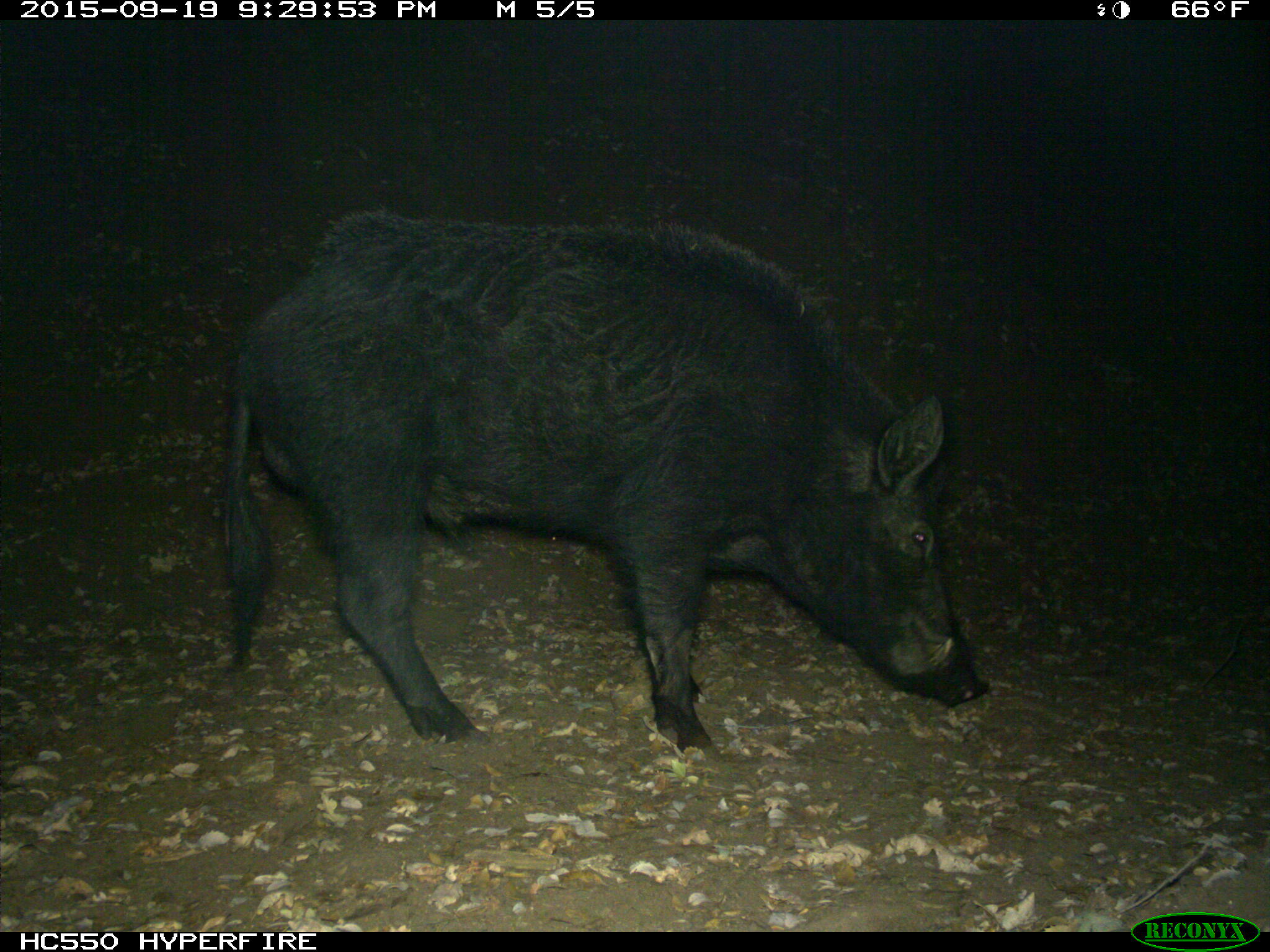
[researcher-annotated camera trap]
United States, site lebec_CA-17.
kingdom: Animalia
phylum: Chordata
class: Mammalia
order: Artiodactyla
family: Suidae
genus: Sus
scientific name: Sus scrofa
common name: wild boar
Sus scrofa (wild boar).